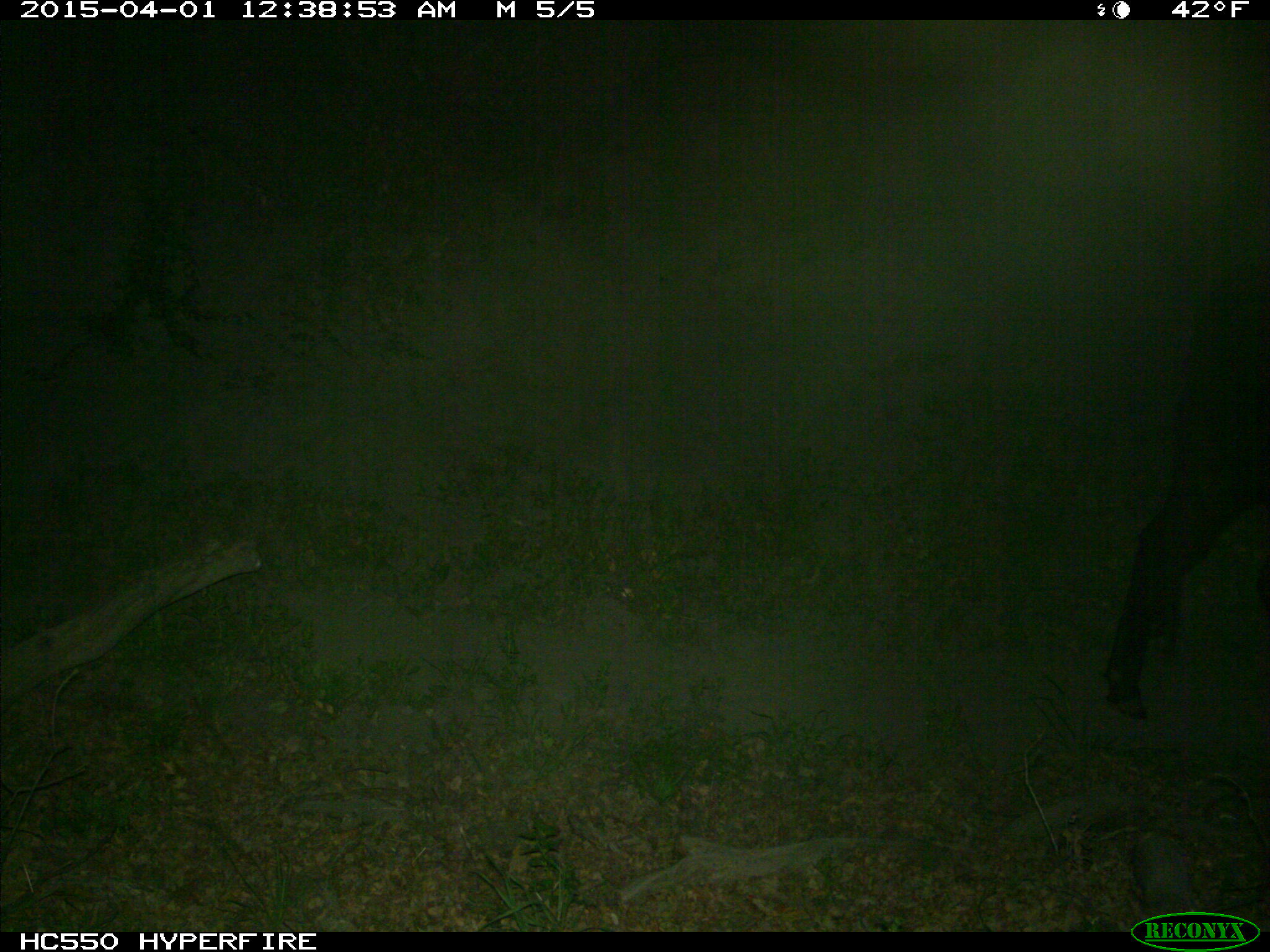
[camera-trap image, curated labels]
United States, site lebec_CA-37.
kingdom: Animalia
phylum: Chordata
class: Mammalia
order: Artiodactyla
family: Bovidae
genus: Bos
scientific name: Bos taurus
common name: domestic cow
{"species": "Bos taurus (domestic cow)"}